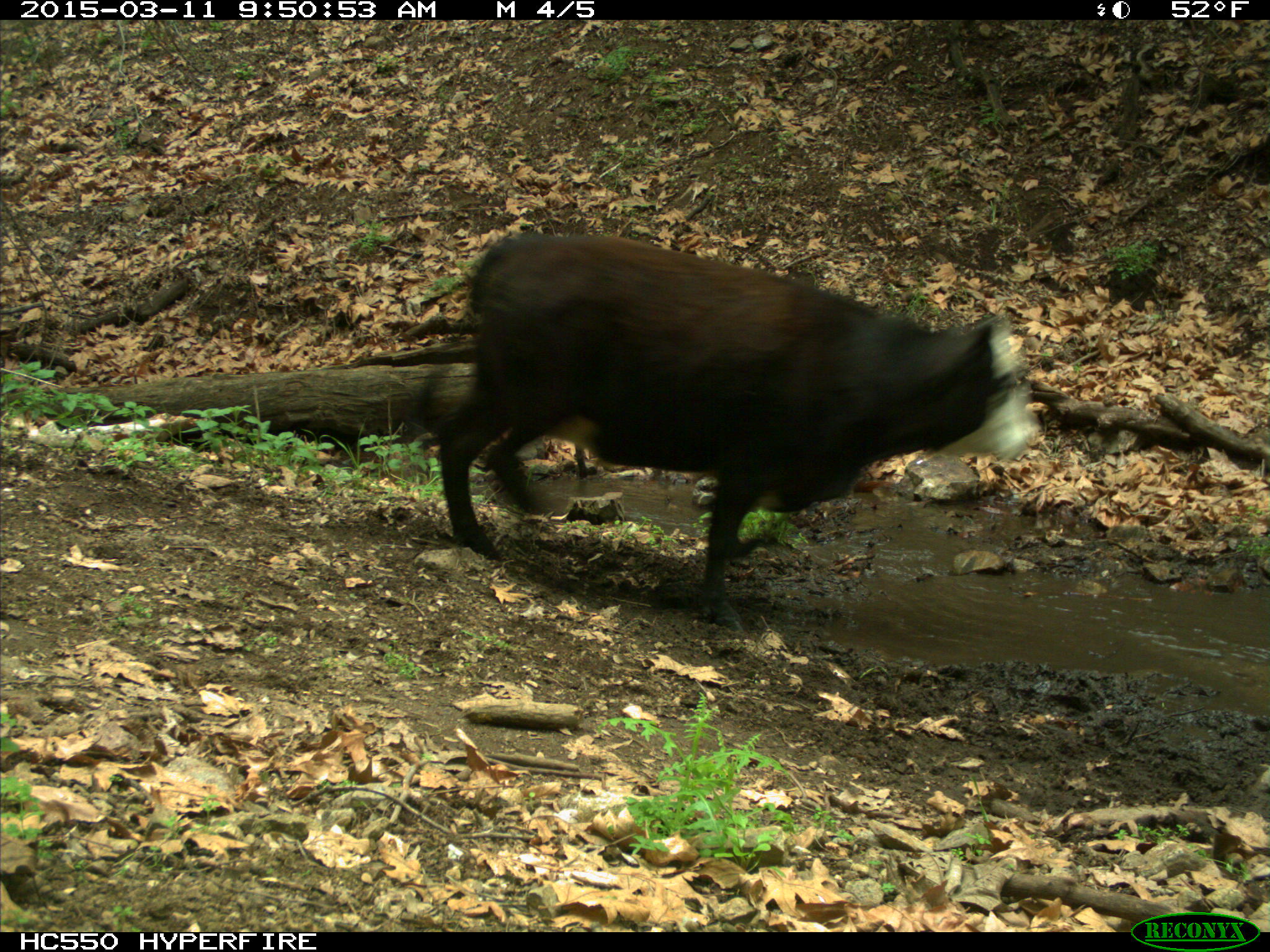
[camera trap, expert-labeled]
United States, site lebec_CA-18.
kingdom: Animalia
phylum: Chordata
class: Mammalia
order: Artiodactyla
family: Bovidae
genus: Bos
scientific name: Bos taurus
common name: domestic cow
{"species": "Bos taurus (domestic cow)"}